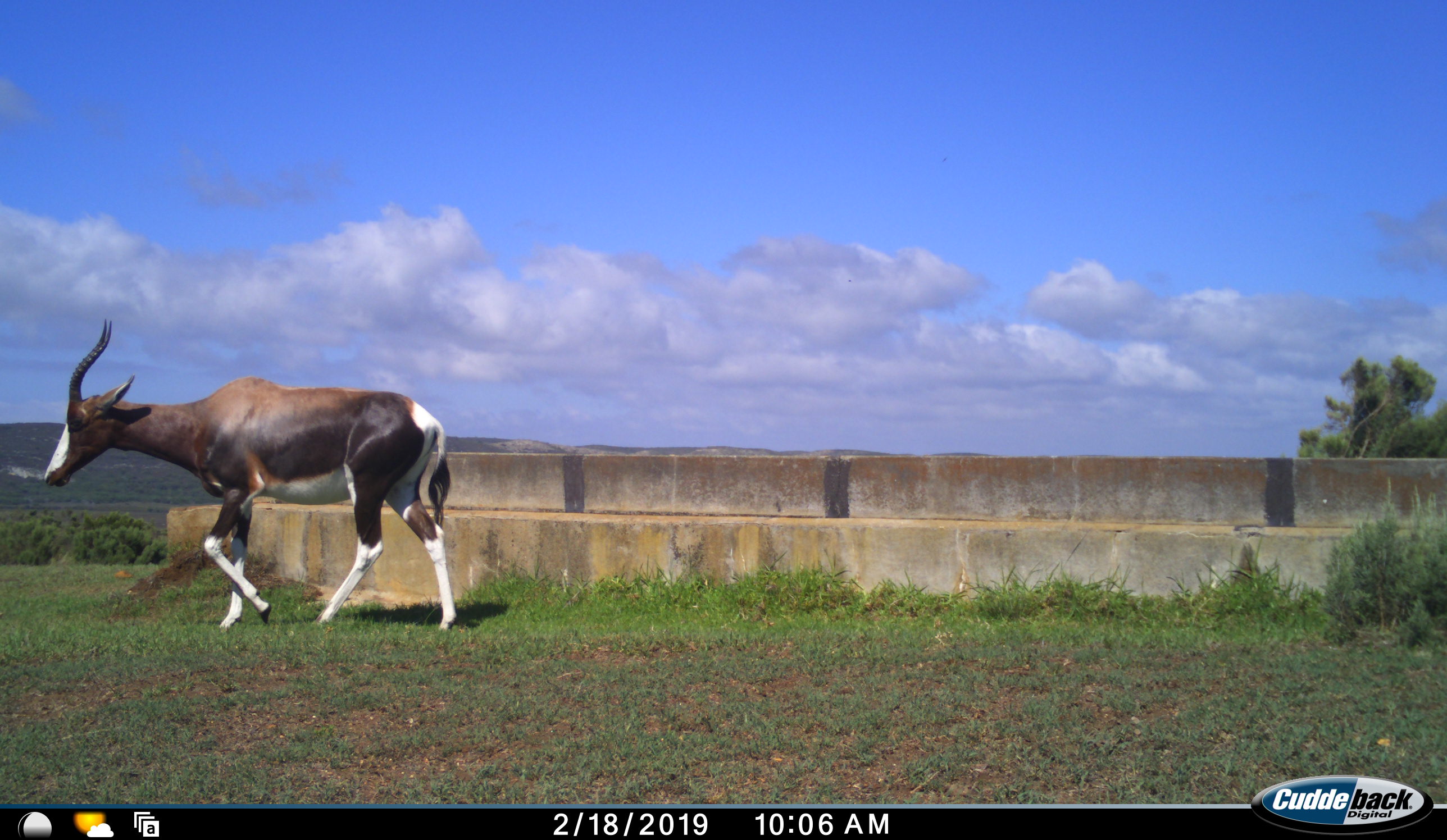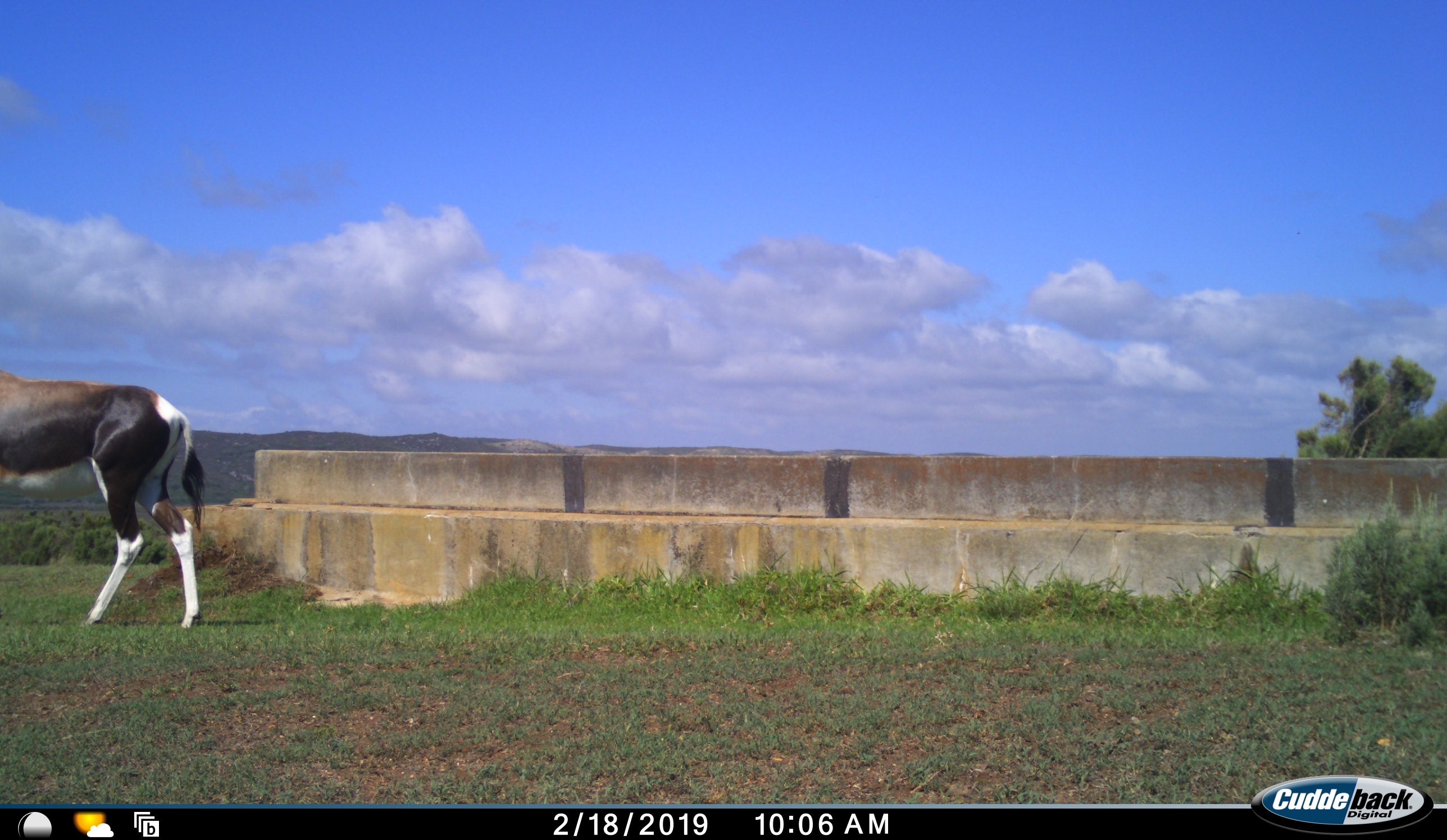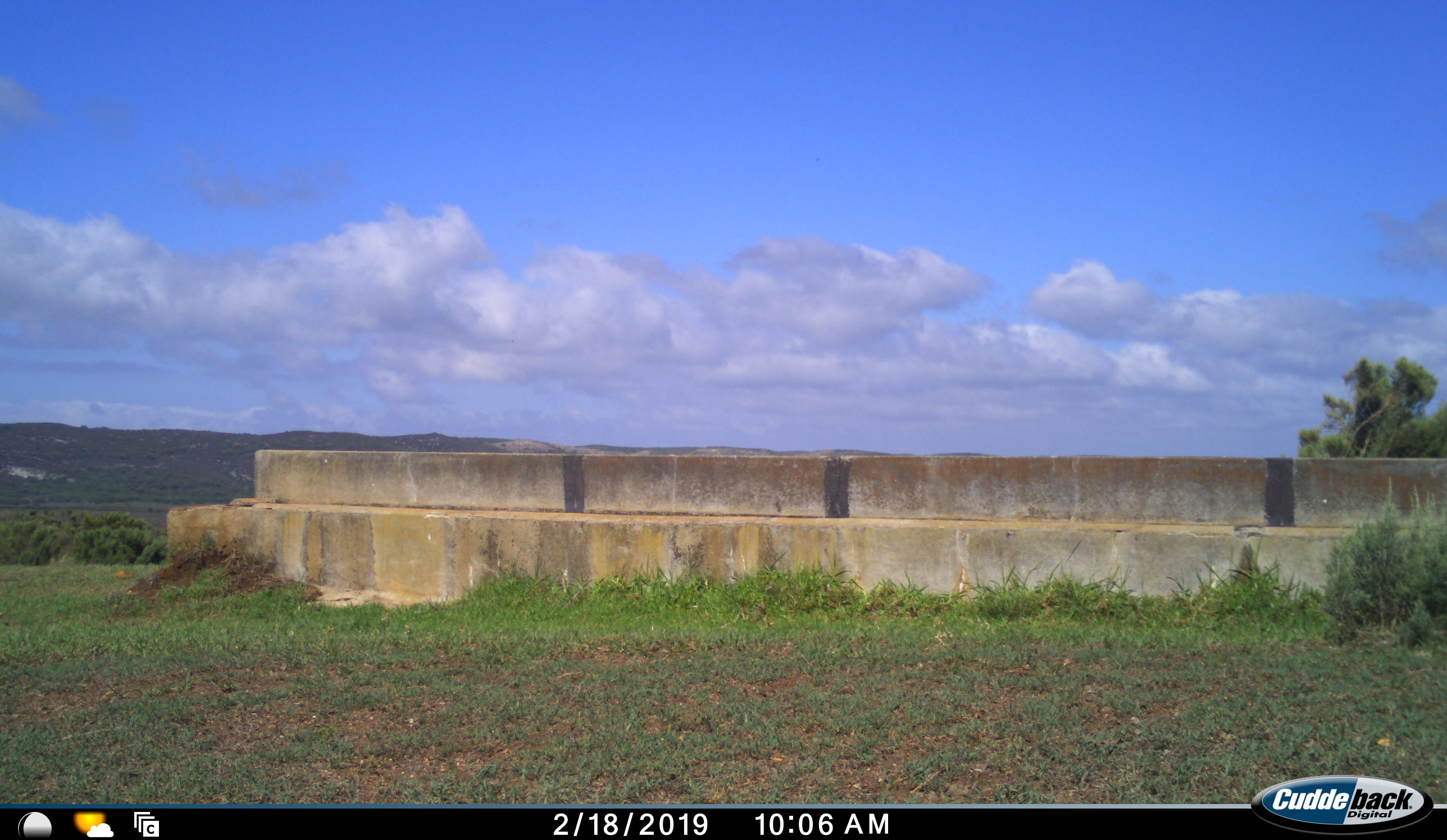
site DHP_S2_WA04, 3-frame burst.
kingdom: Animalia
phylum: Chordata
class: Mammalia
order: Artiodactyla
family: Bovidae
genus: Damaliscus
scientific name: Damaliscus pygargus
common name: bontebok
Bontebok (Damaliscus pygargus), count 1. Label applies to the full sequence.